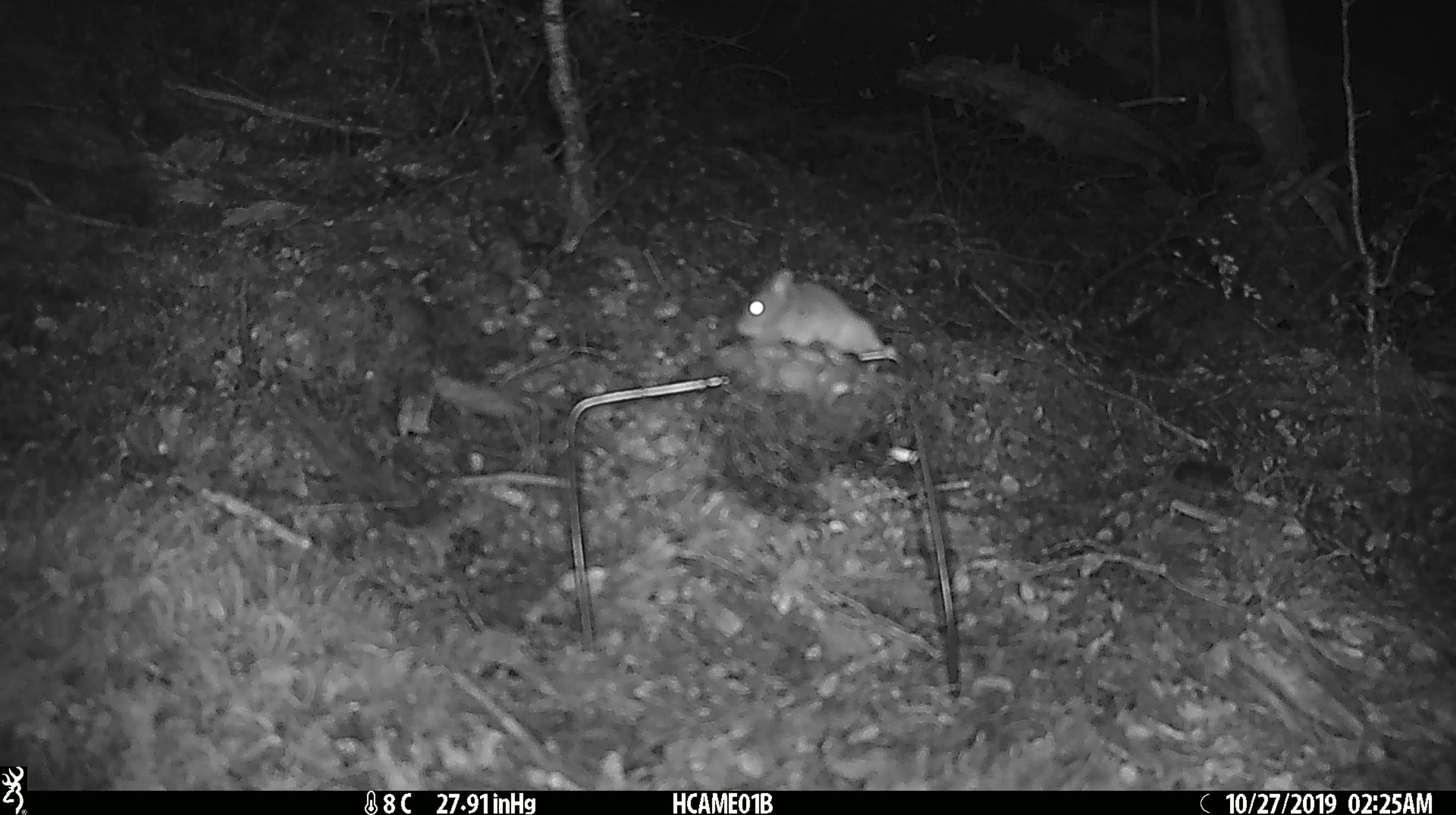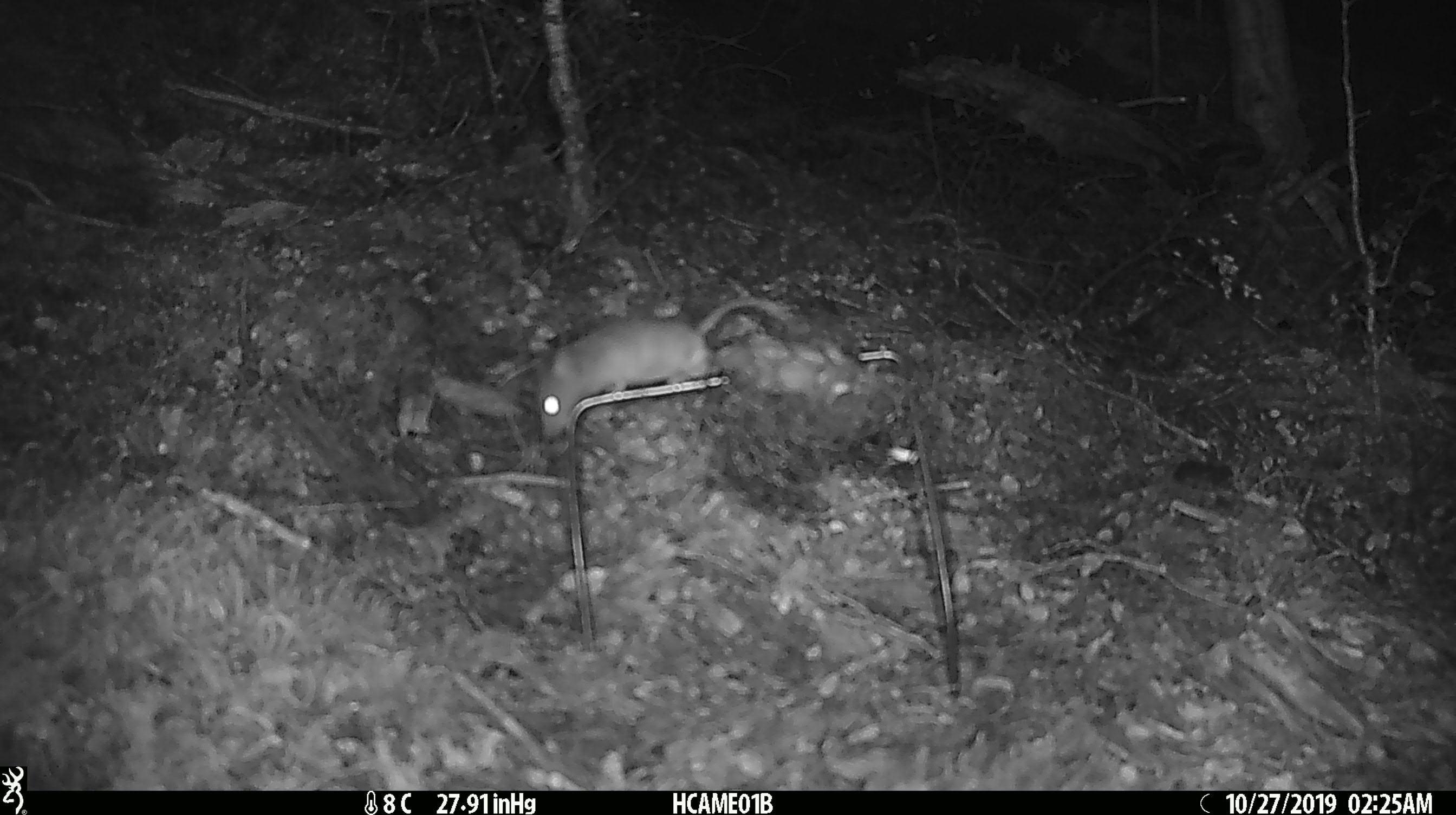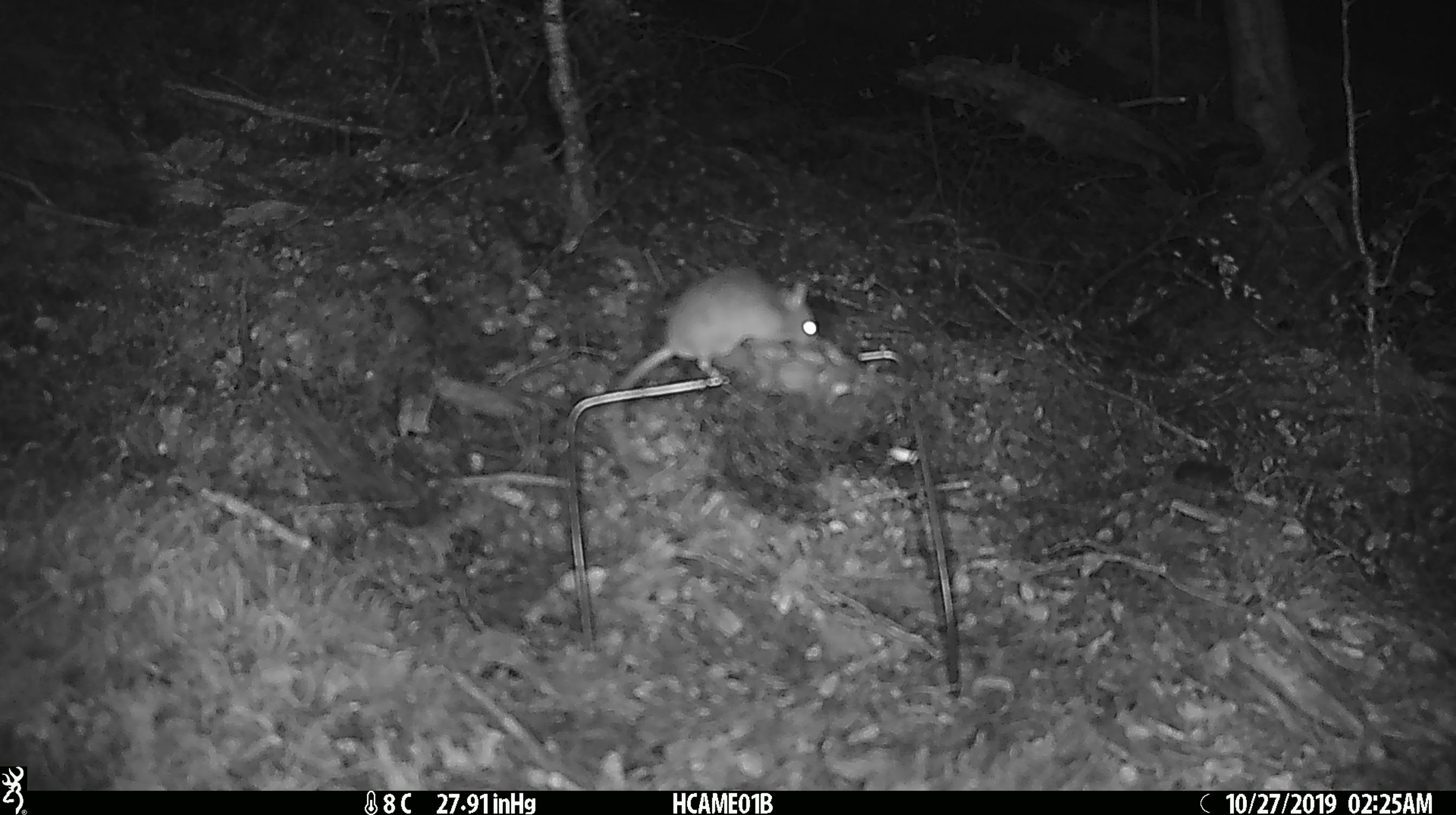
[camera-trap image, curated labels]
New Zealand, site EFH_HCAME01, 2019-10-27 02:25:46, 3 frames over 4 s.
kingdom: Animalia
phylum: Chordata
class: Mammalia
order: Rodentia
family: Muridae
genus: Mus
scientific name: Mus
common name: mouse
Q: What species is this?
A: Mouse (Mus).